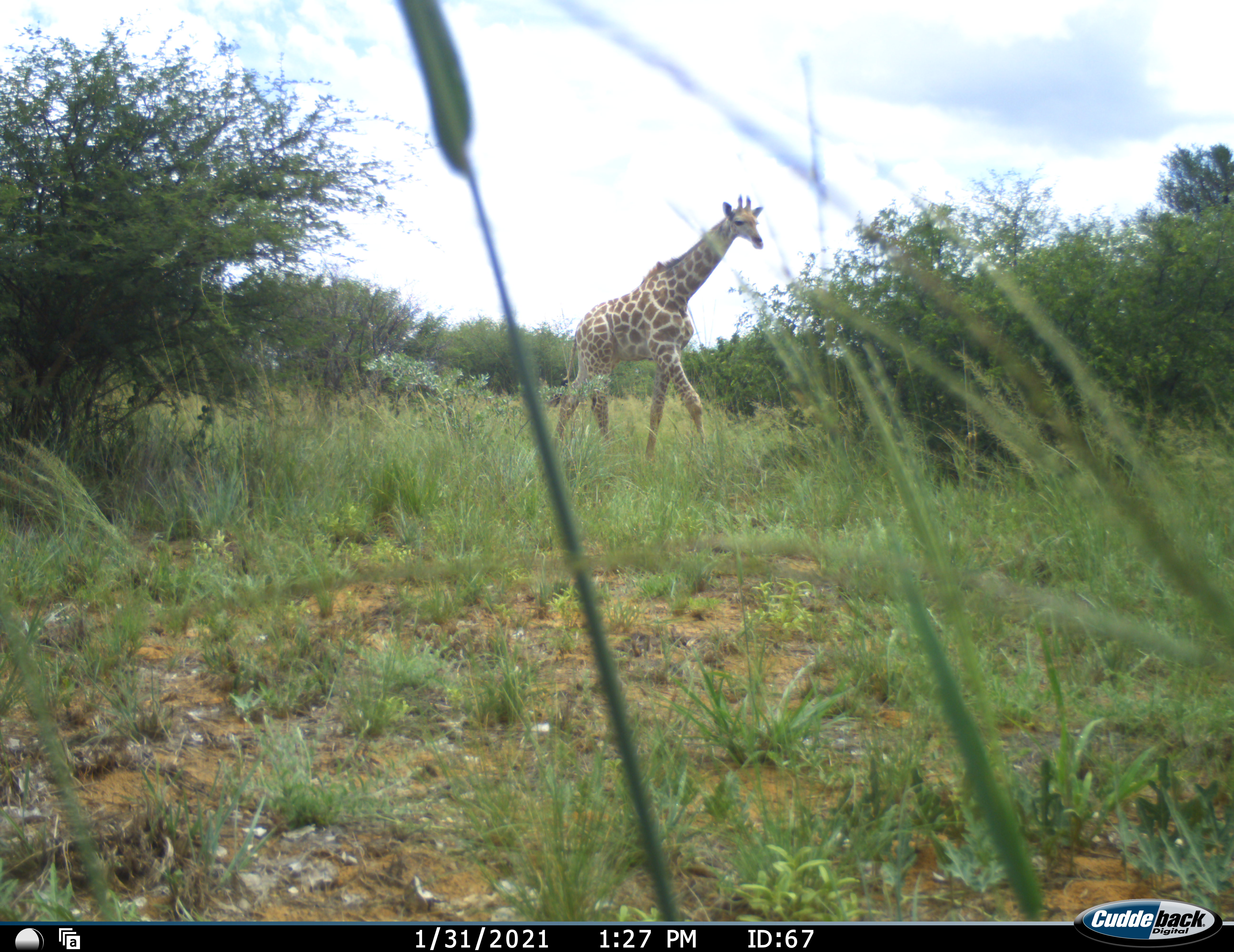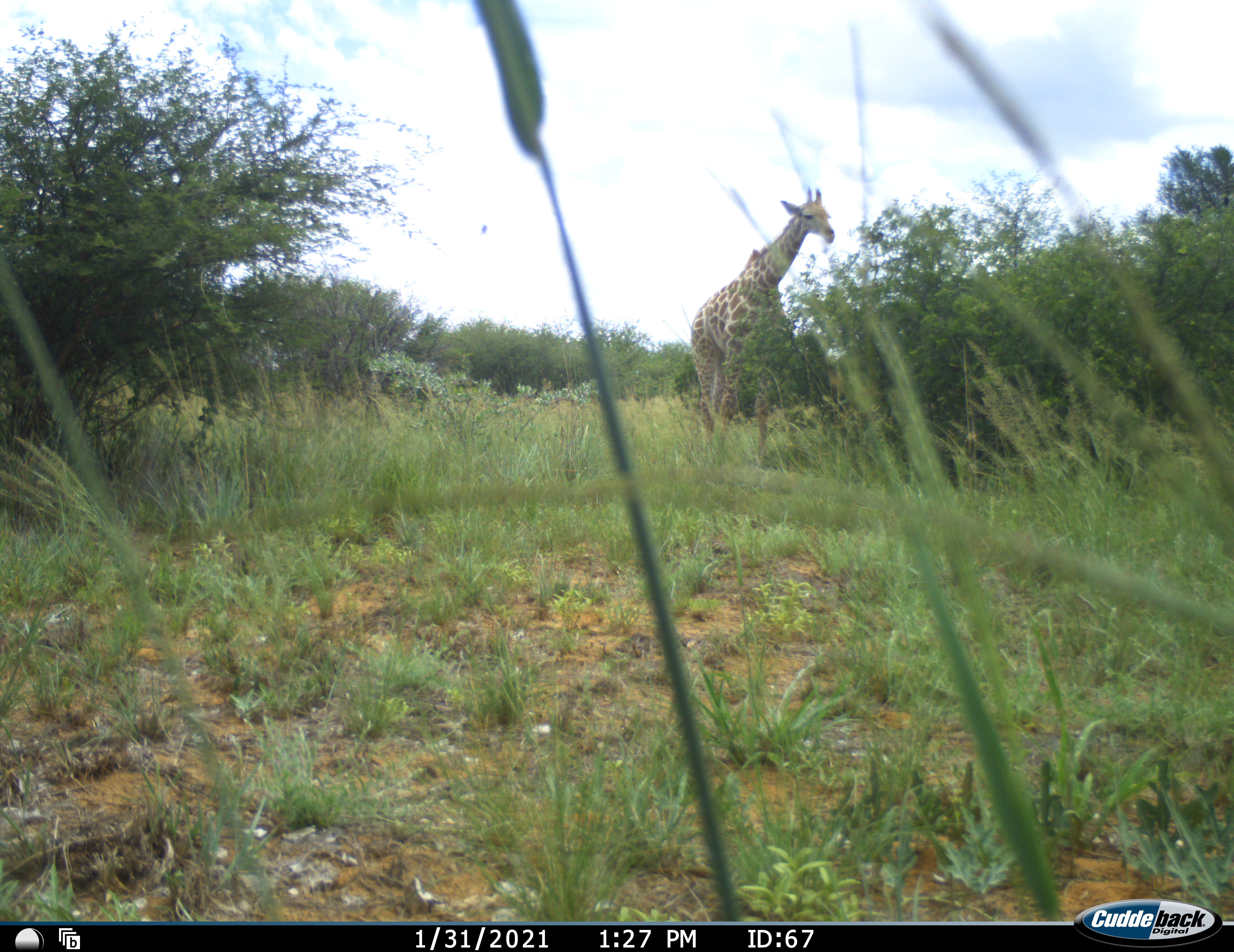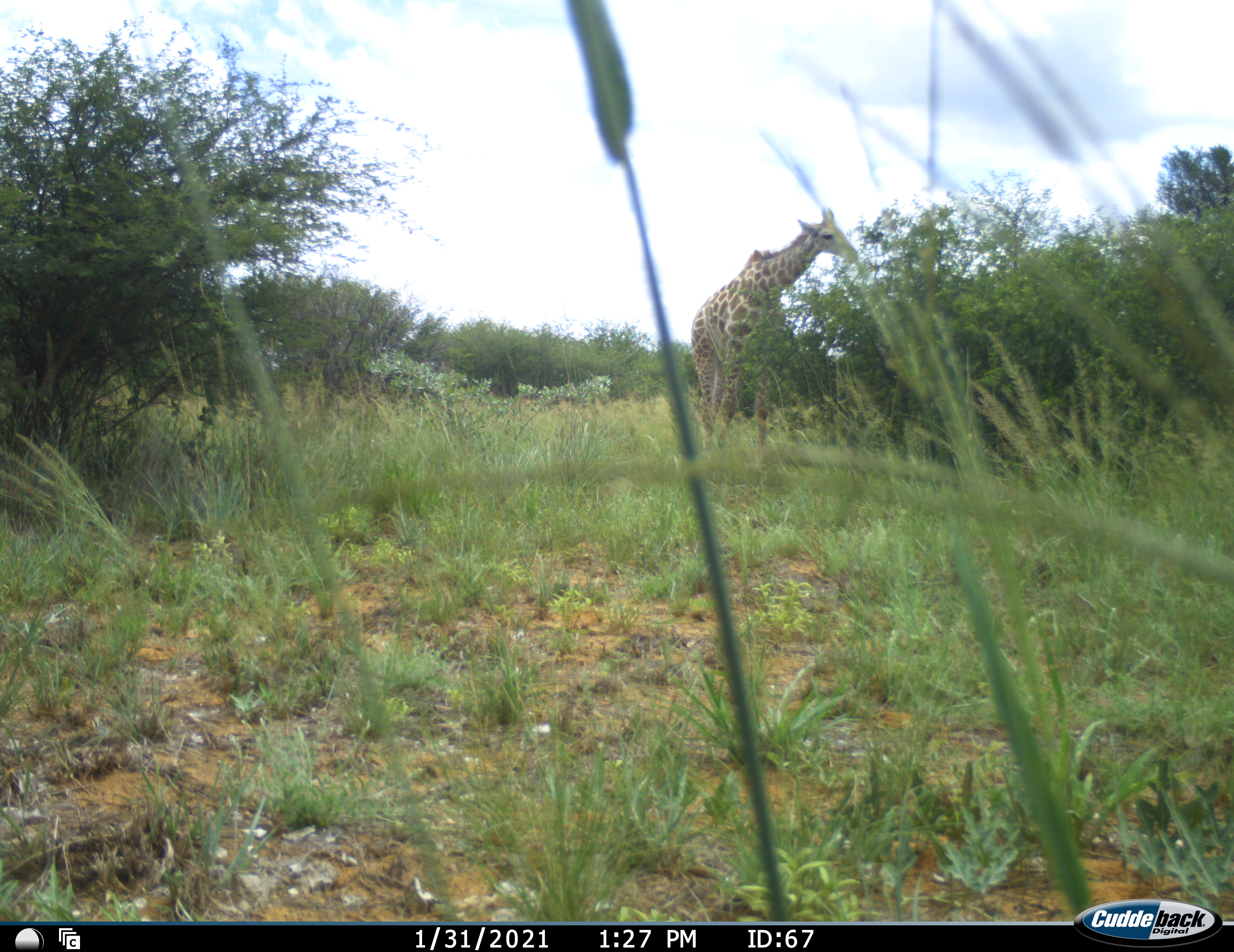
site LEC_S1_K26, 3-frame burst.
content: unidentified animal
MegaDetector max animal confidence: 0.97